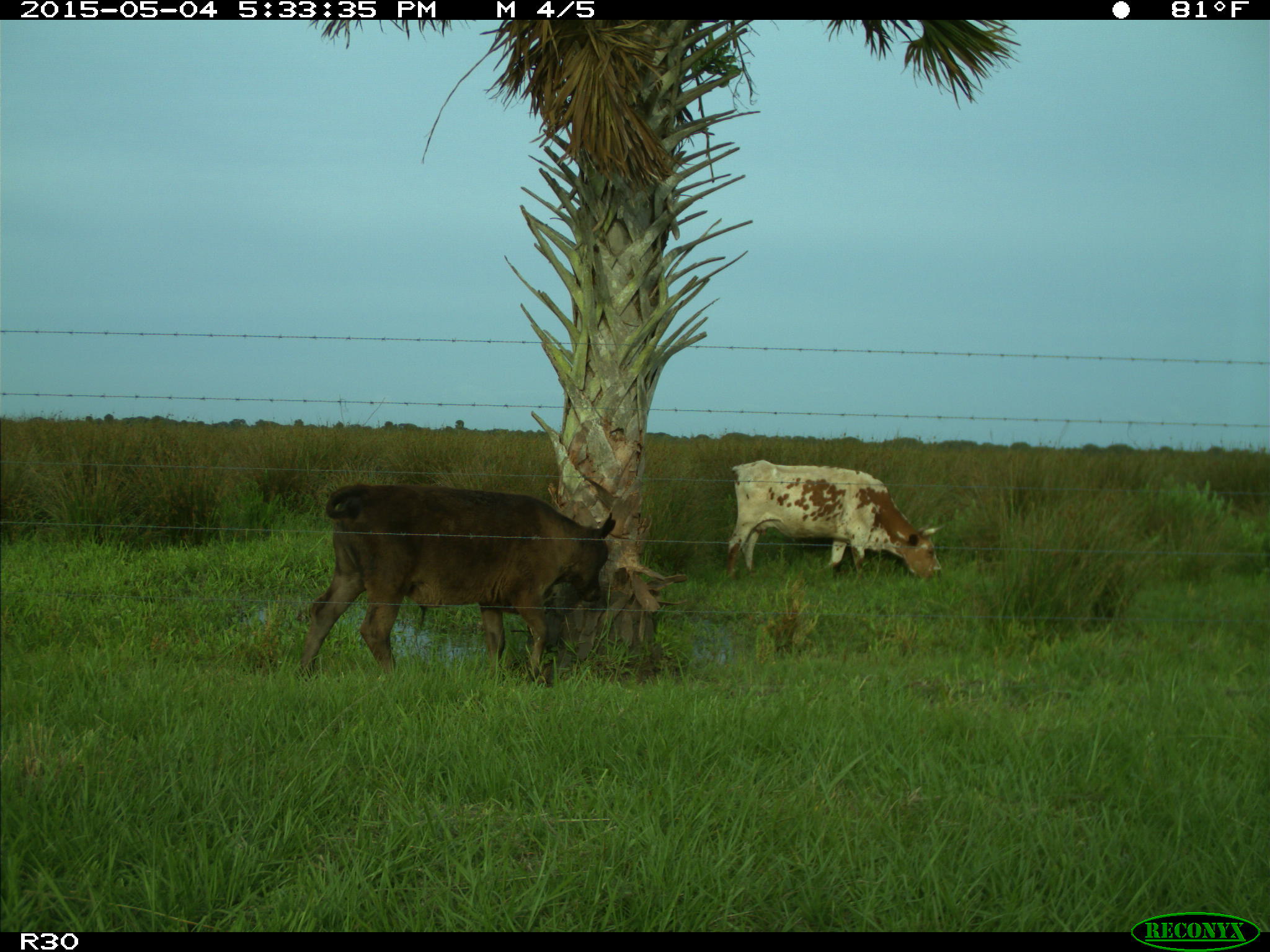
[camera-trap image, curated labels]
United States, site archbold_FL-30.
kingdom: Animalia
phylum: Chordata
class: Mammalia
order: Artiodactyla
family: Bovidae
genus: Bos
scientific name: Bos taurus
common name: domestic cow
Bos taurus (domestic cow).